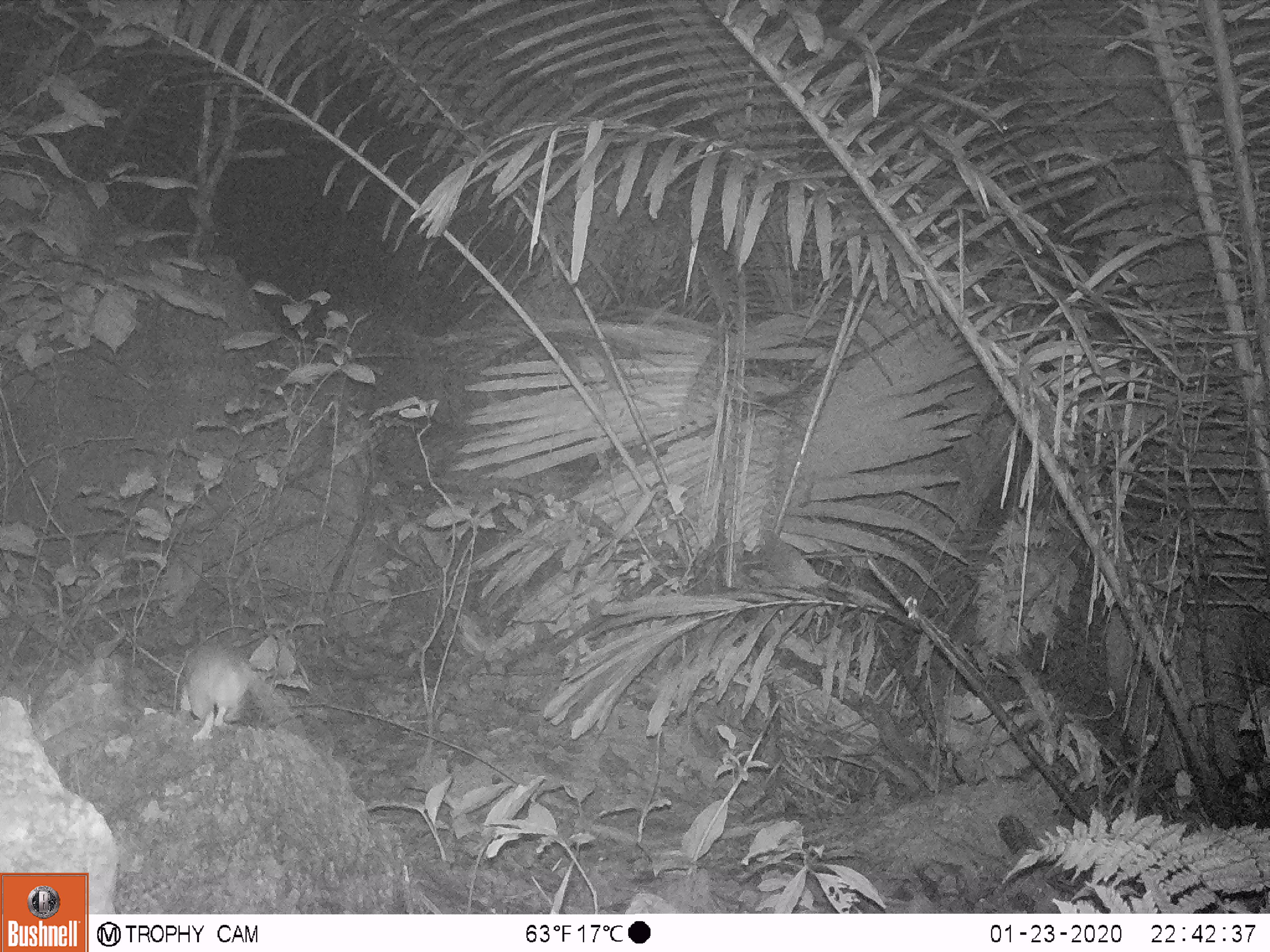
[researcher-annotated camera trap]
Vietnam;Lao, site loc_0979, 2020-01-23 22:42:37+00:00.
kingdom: Animalia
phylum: Chordata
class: Mammalia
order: Rodentia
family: Muridae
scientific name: Muridae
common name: old-world mice and rats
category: unidentified murid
Unidentified murid (old-world mice and rats) (Muridae). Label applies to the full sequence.